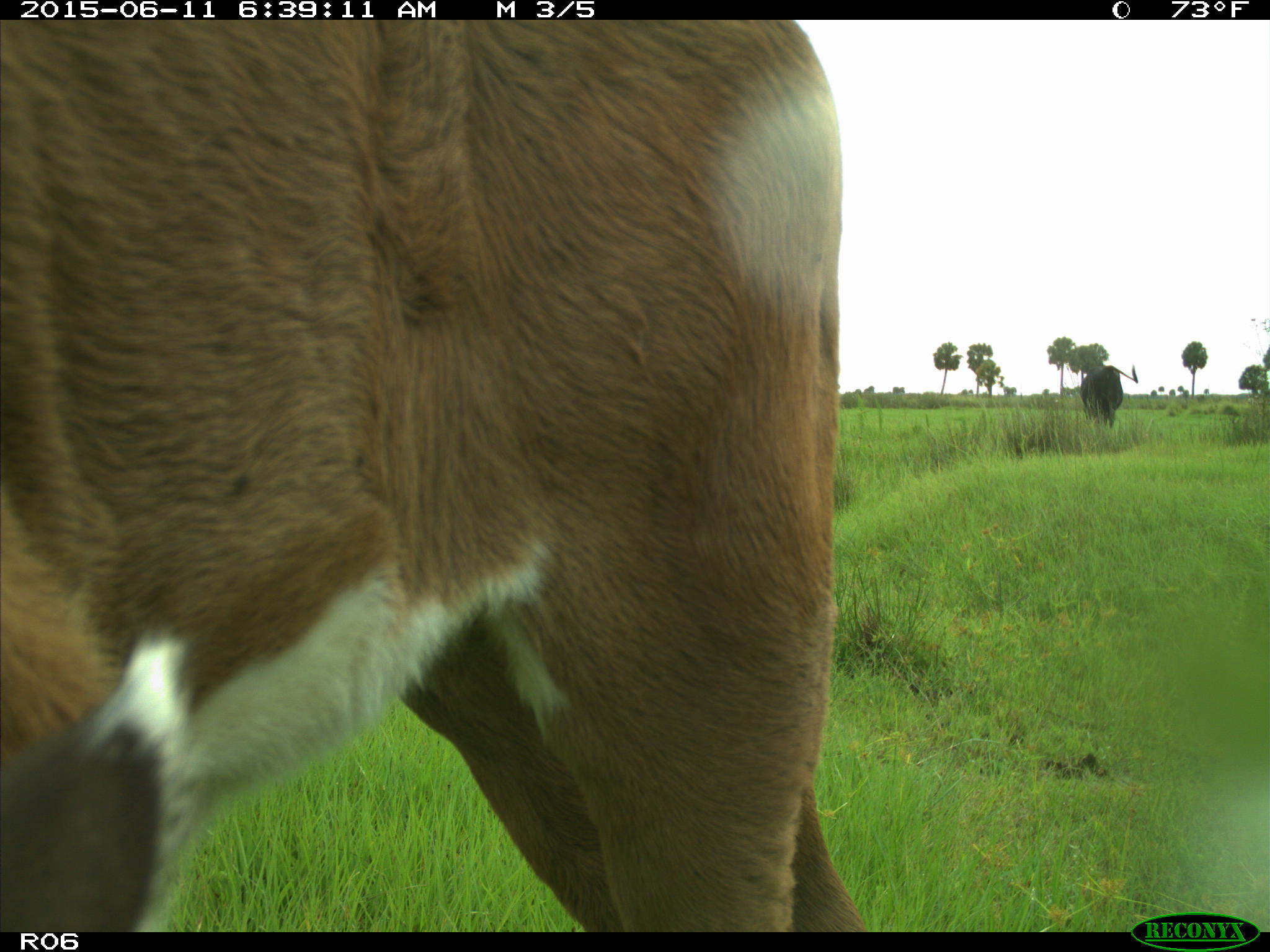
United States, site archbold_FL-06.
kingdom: Animalia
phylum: Chordata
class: Mammalia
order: Artiodactyla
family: Bovidae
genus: Bos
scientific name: Bos taurus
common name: domestic cow